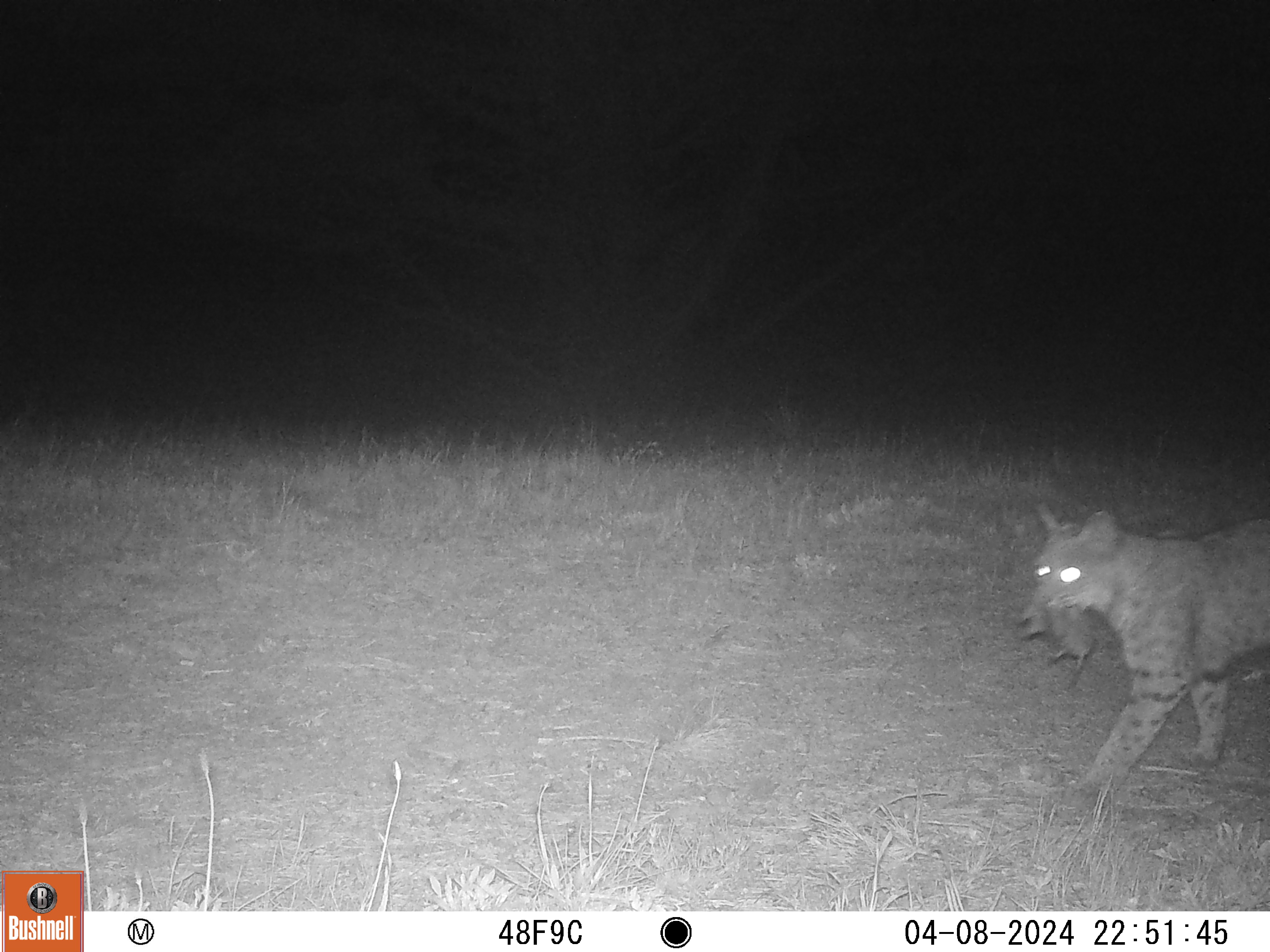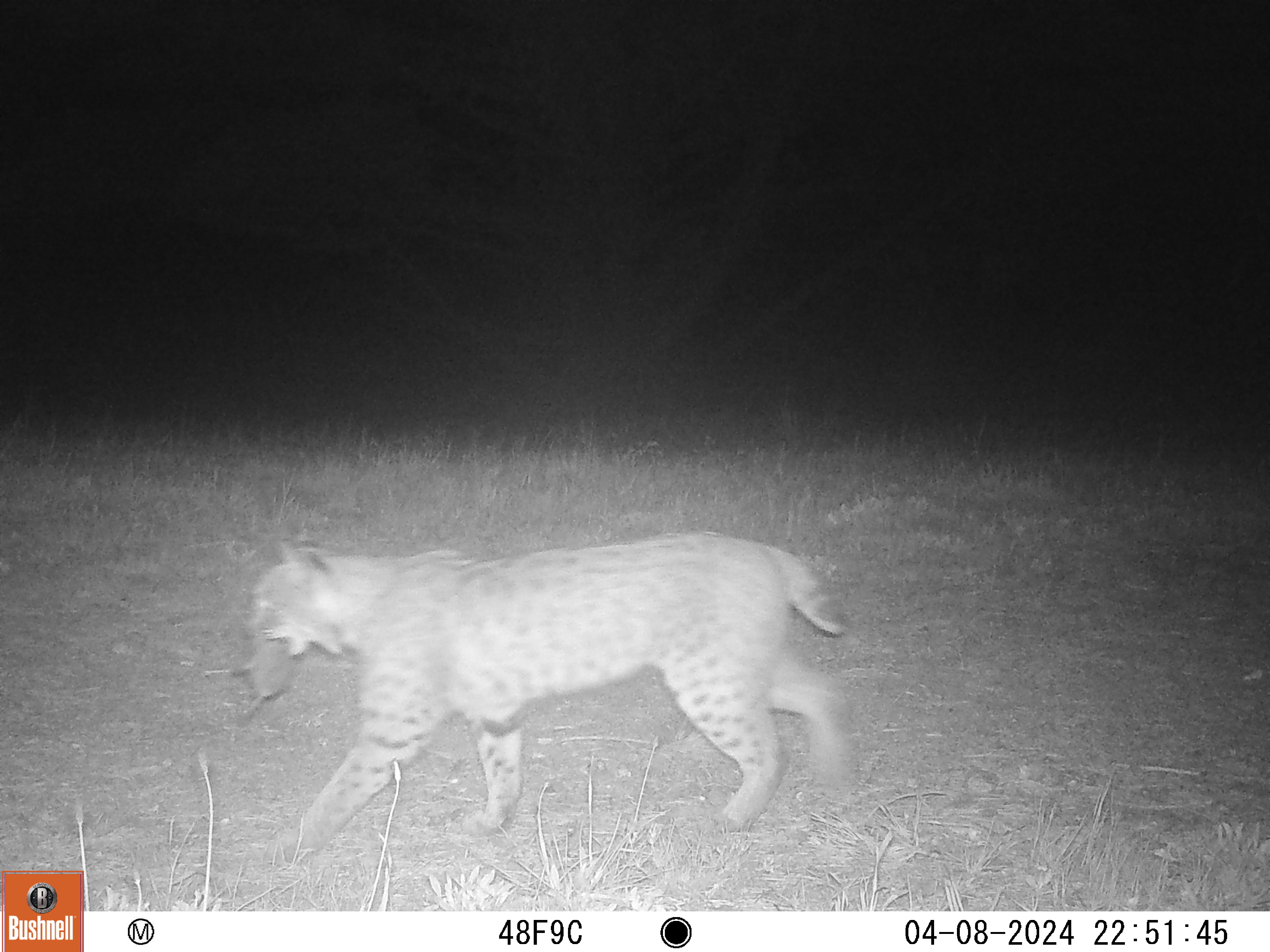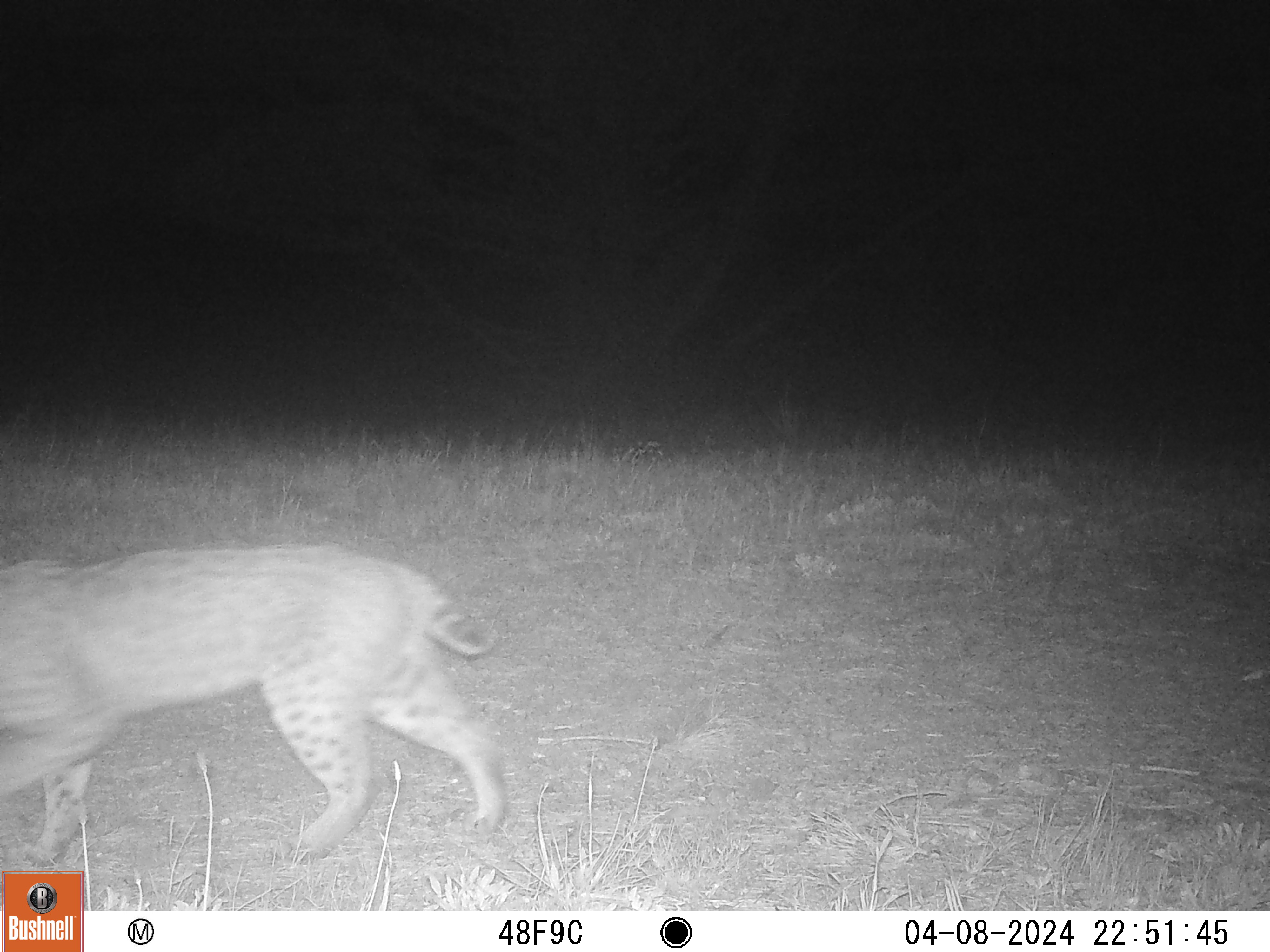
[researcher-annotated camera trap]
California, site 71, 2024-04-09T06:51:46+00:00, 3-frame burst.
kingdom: Animalia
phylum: Chordata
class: Mammalia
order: Carnivora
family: Felidae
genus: Lynx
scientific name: Lynx rufus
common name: bobcat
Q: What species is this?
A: Bobcat (Lynx rufus).